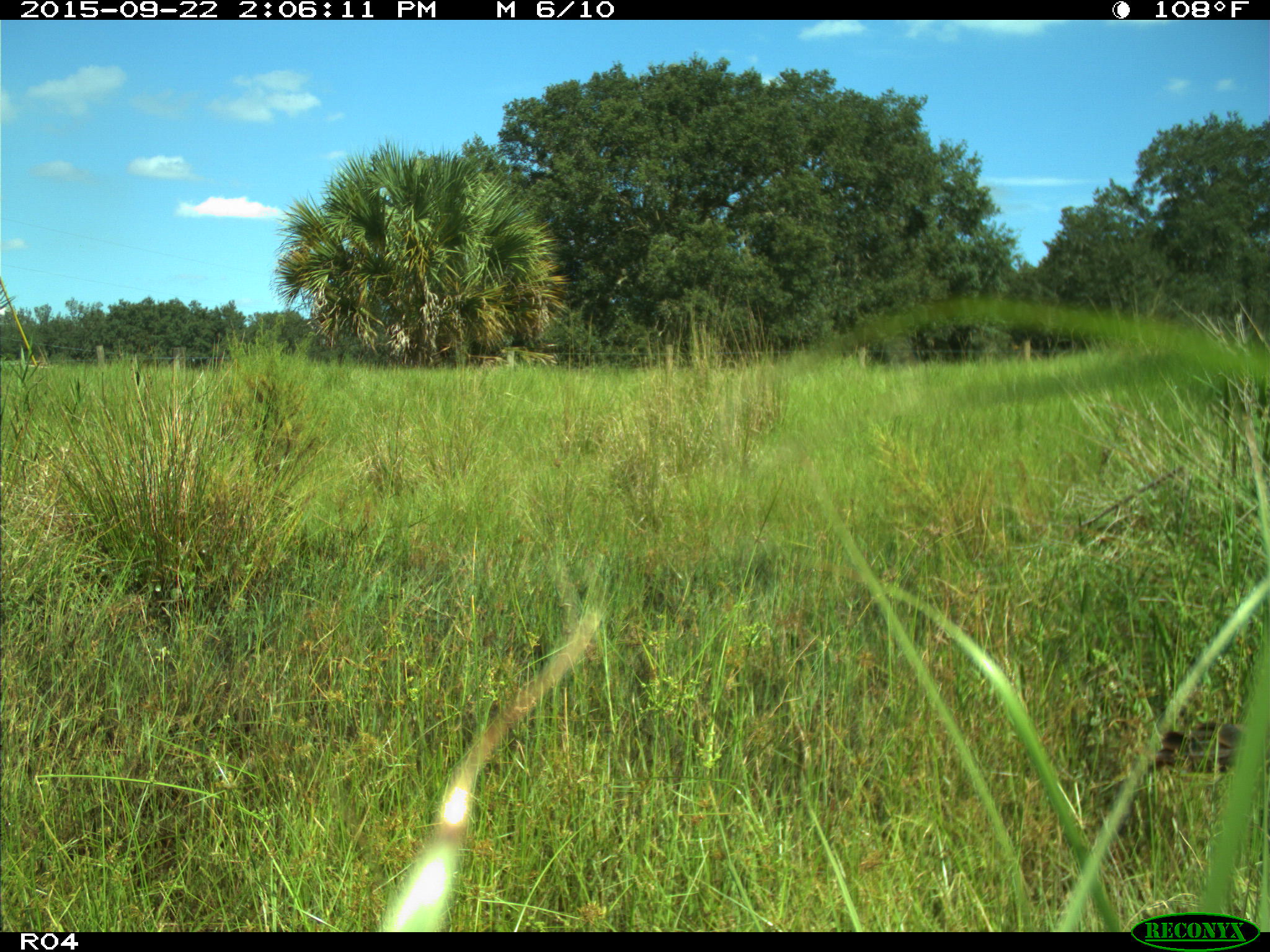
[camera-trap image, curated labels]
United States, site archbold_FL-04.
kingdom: Animalia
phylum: Chordata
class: Aves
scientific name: Aves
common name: birds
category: unidentified bird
Unidentified bird (birds) (Aves).